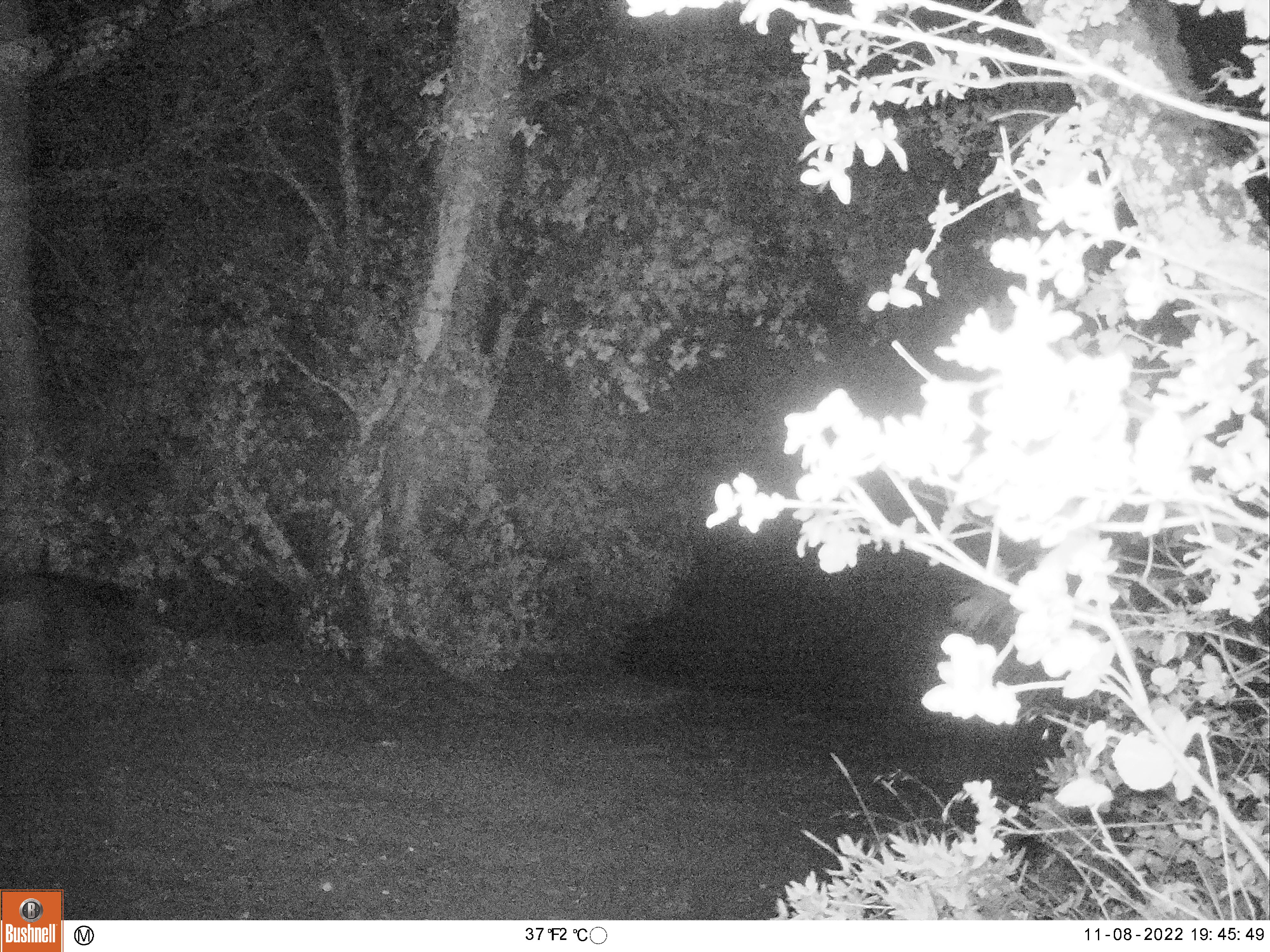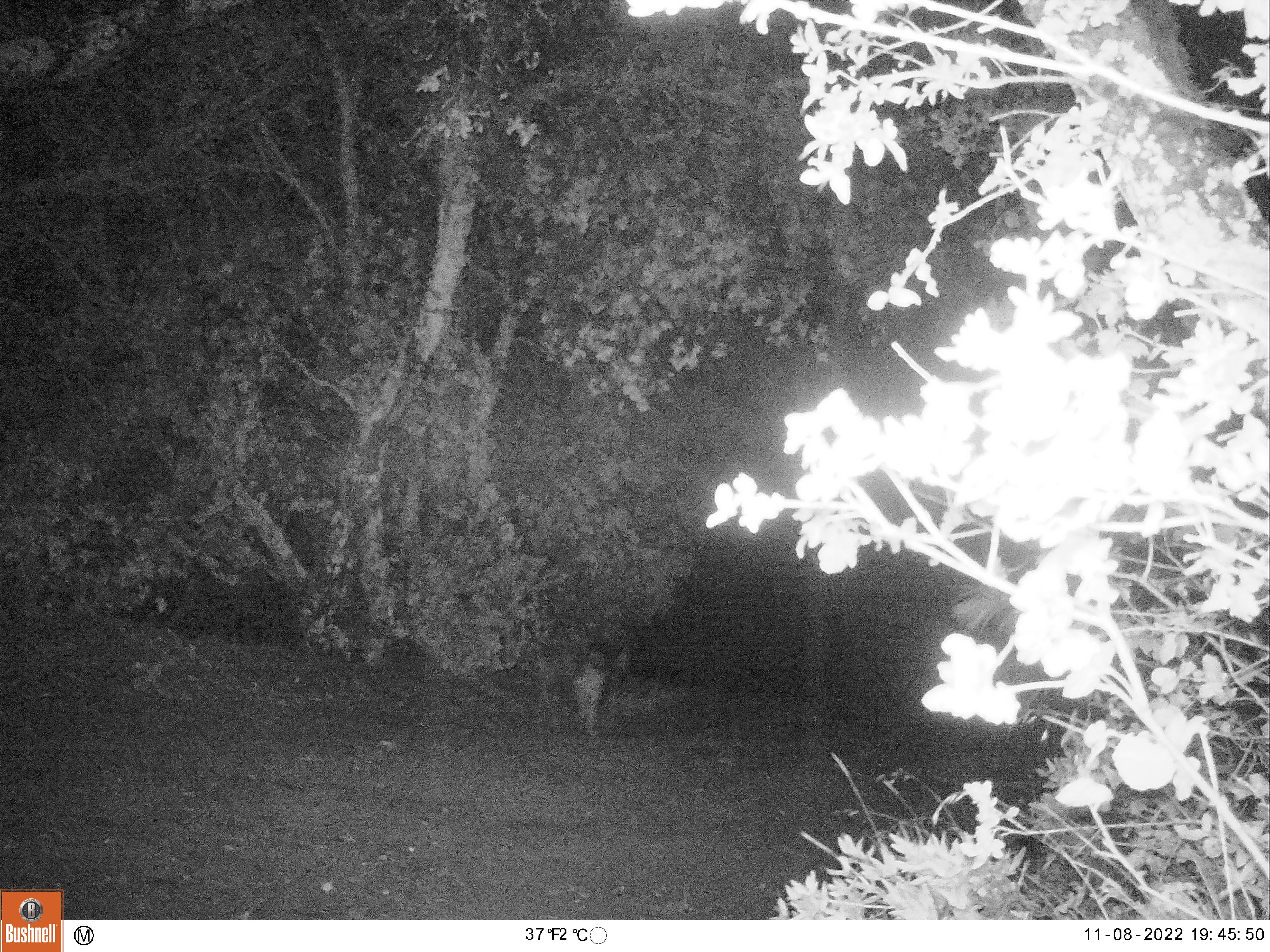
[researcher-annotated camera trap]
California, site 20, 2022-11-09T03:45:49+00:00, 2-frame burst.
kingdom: Animalia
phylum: Chordata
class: Mammalia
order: Artiodactyla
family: Suidae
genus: Sus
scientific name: Sus scrofa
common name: wild boar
Wild boar (Sus scrofa).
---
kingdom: Animalia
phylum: Chordata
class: Mammalia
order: Carnivora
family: Felidae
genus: Lynx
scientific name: Lynx rufus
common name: bobcat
Bobcat (Lynx rufus).